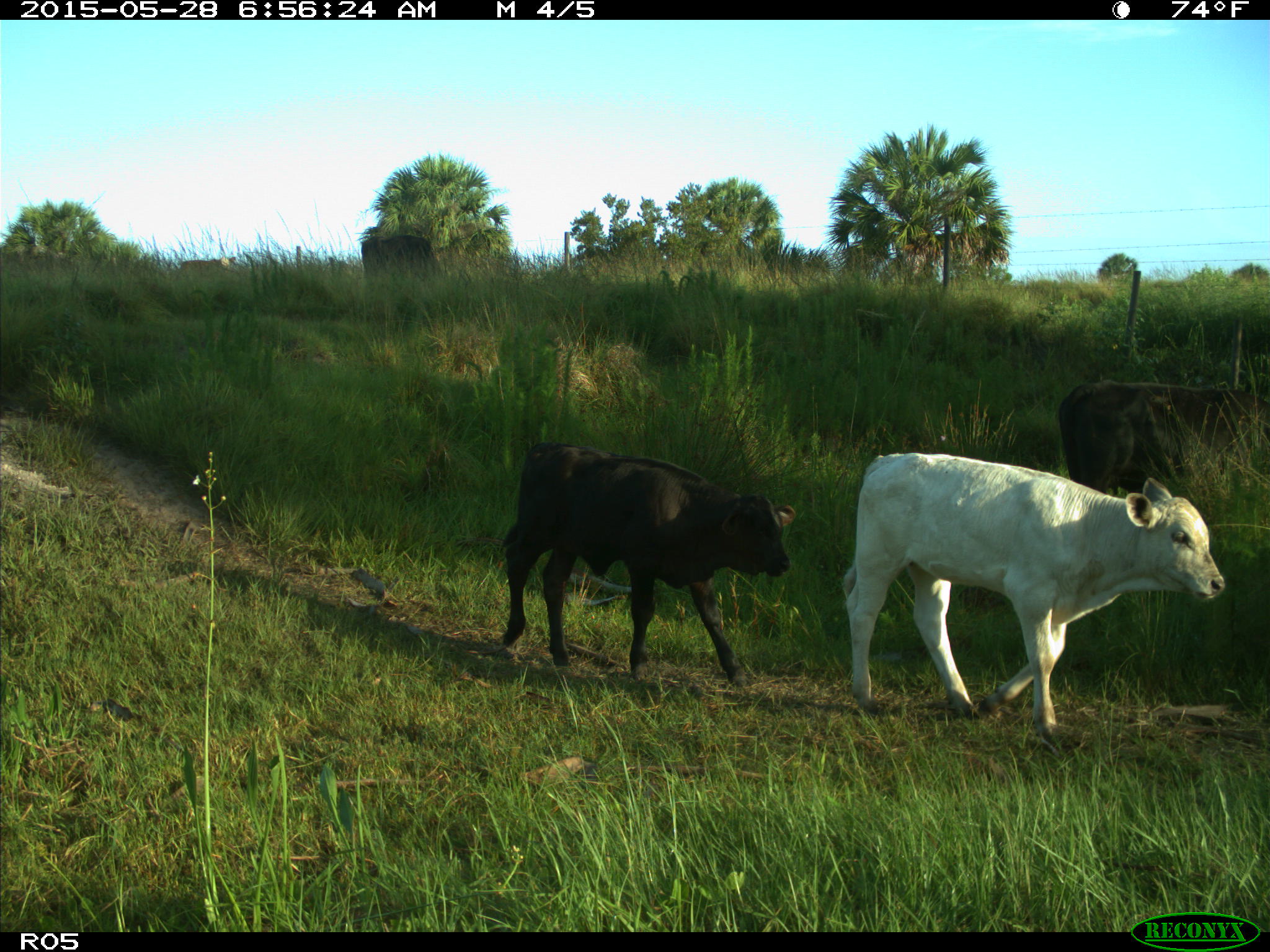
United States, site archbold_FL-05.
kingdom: Animalia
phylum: Chordata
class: Mammalia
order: Artiodactyla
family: Bovidae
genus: Bos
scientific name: Bos taurus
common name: domestic cow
Bos taurus (domestic cow).